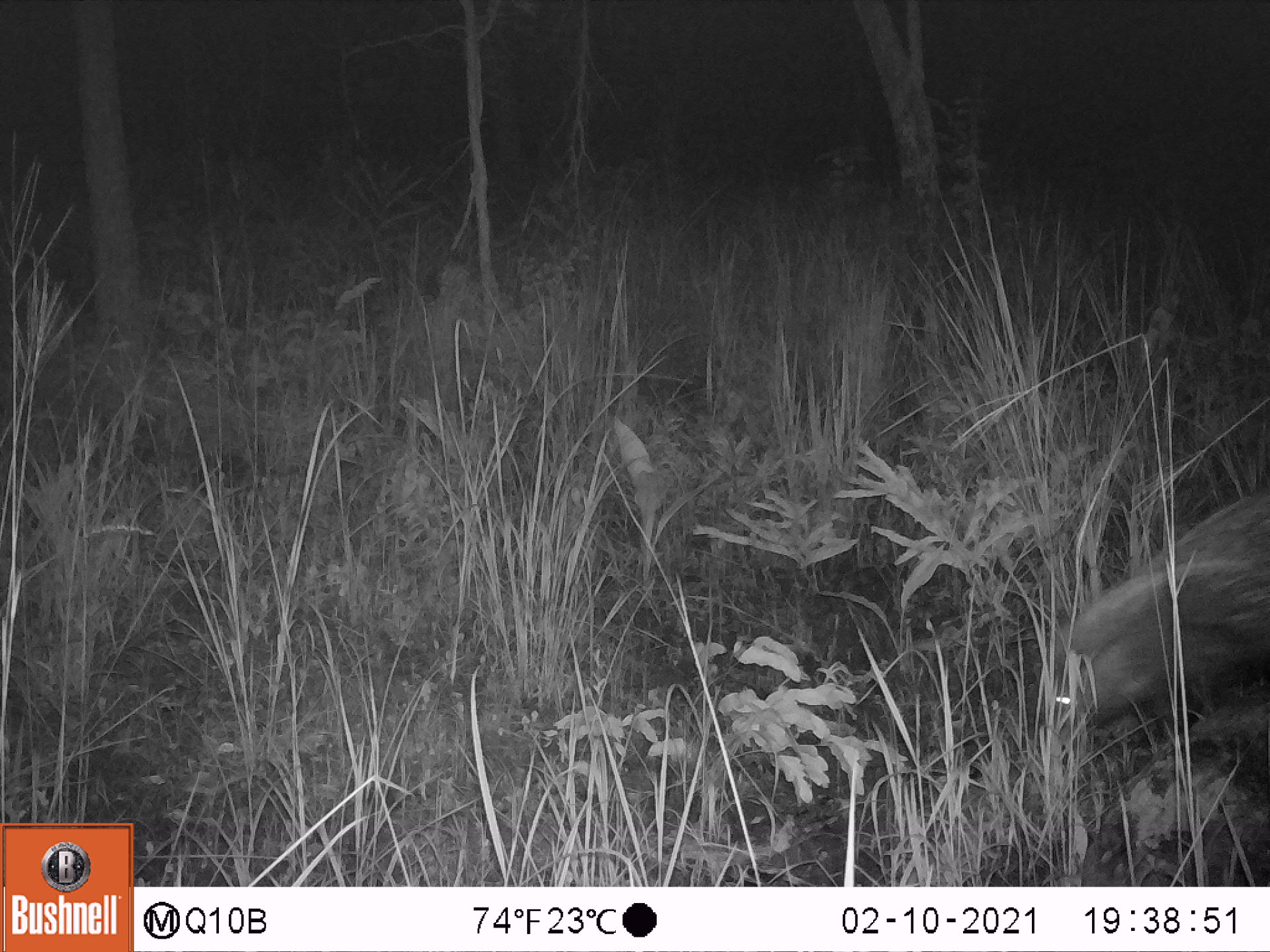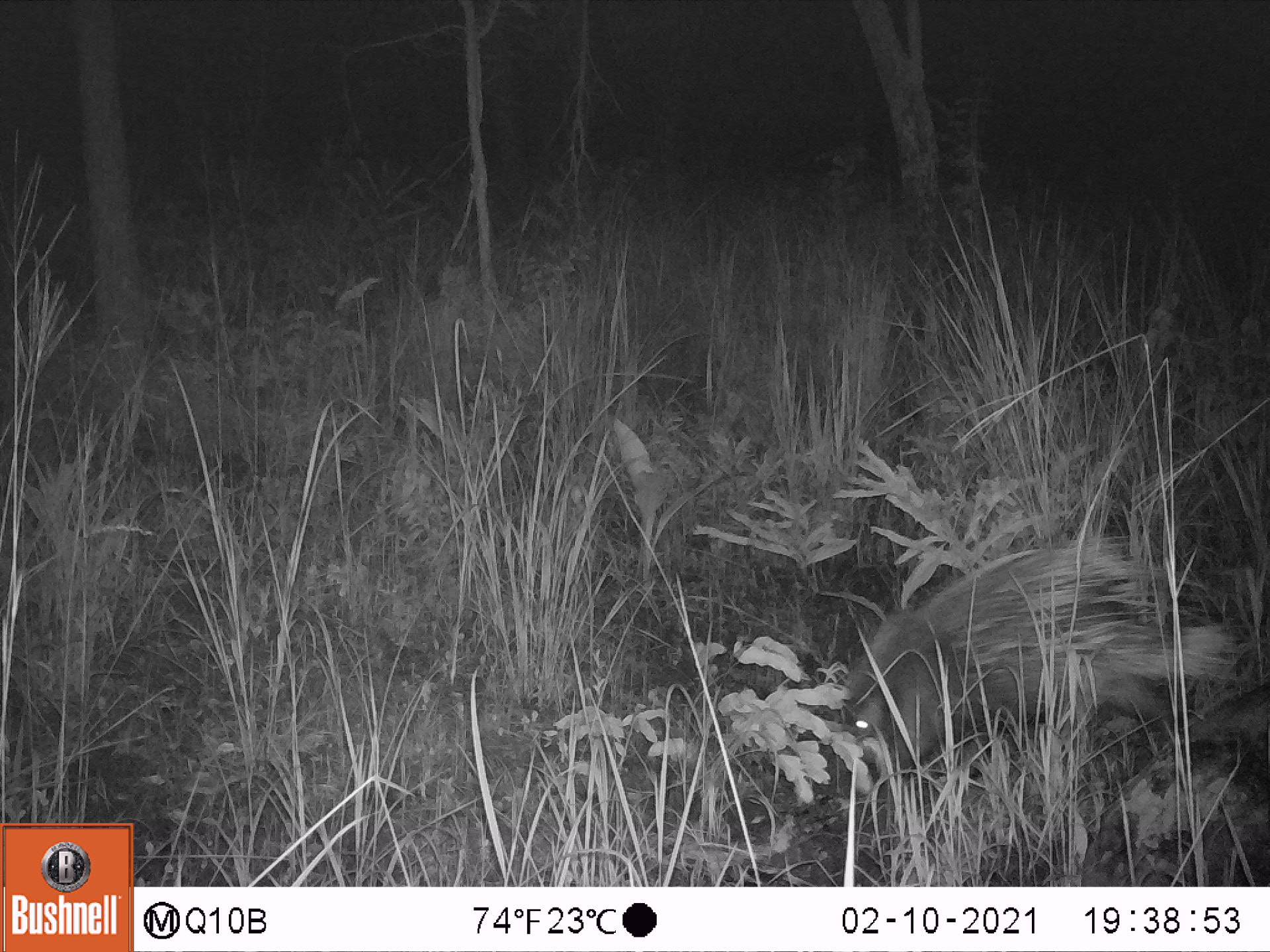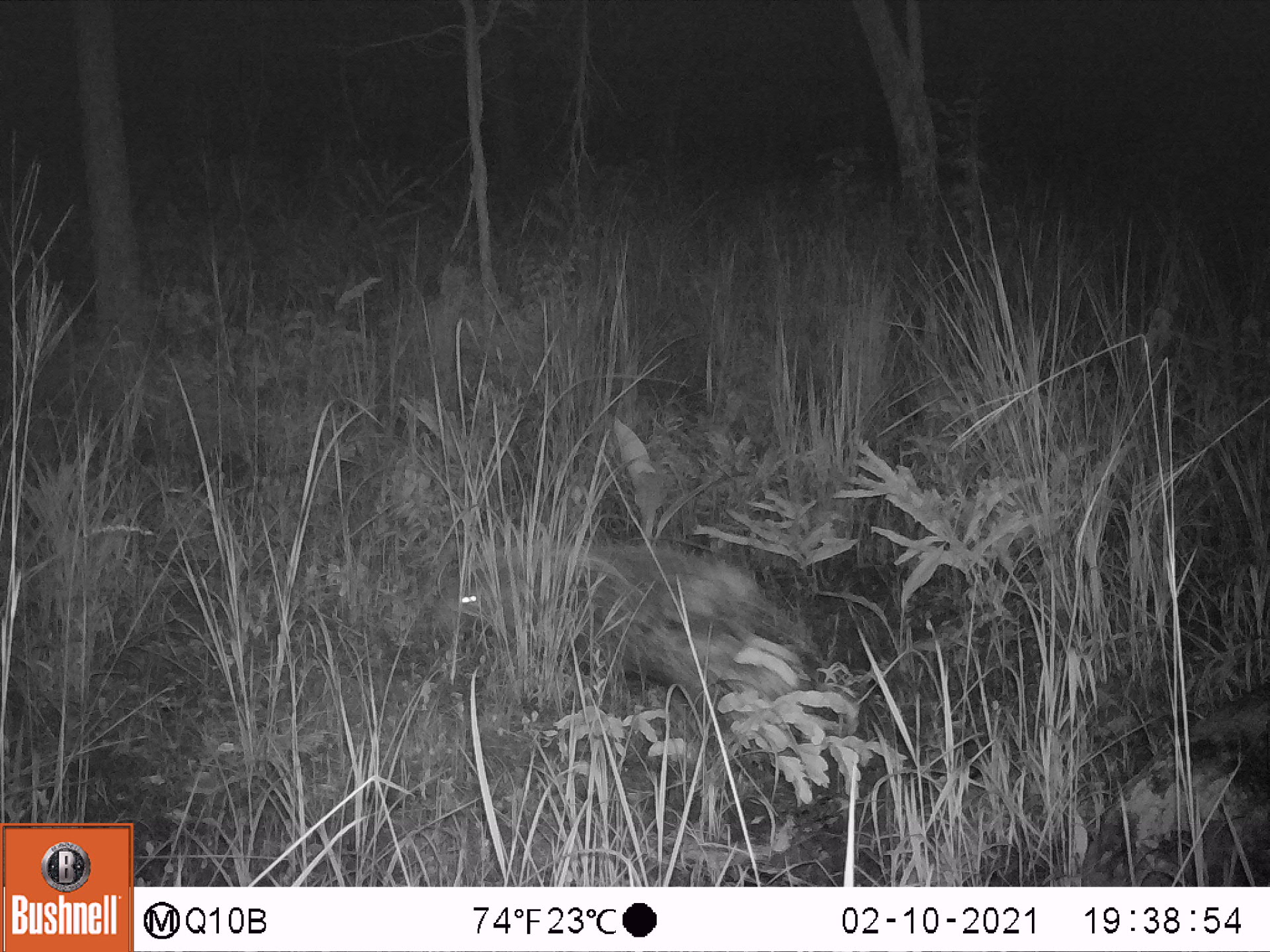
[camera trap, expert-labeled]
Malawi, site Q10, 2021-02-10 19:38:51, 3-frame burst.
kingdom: Animalia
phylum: Chordata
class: Mammalia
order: Artiodactyla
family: Suidae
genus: Potamochoerus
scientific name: Potamochoerus larvatus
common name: bushpig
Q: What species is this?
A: Bushpig (Potamochoerus larvatus).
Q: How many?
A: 1.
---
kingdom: Animalia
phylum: Chordata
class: Mammalia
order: Rodentia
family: Hystricidae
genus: Hystrix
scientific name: Hystrix africaeaustralis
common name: cape porcupine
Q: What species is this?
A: Cape porcupine (Hystrix africaeaustralis).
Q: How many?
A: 1.